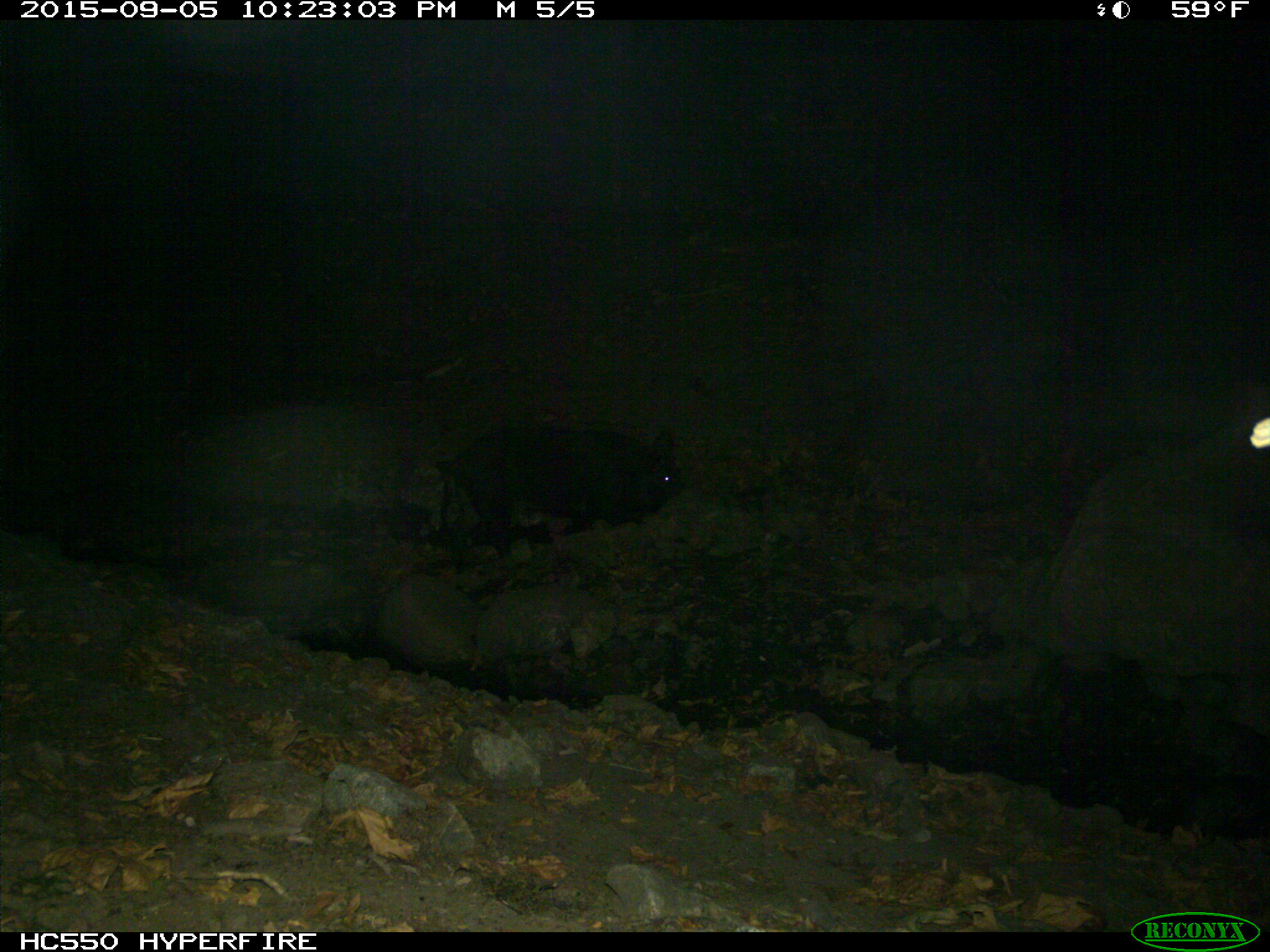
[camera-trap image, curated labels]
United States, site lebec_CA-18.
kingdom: Animalia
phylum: Chordata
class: Mammalia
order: Artiodactyla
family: Suidae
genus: Sus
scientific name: Sus scrofa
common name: wild boar